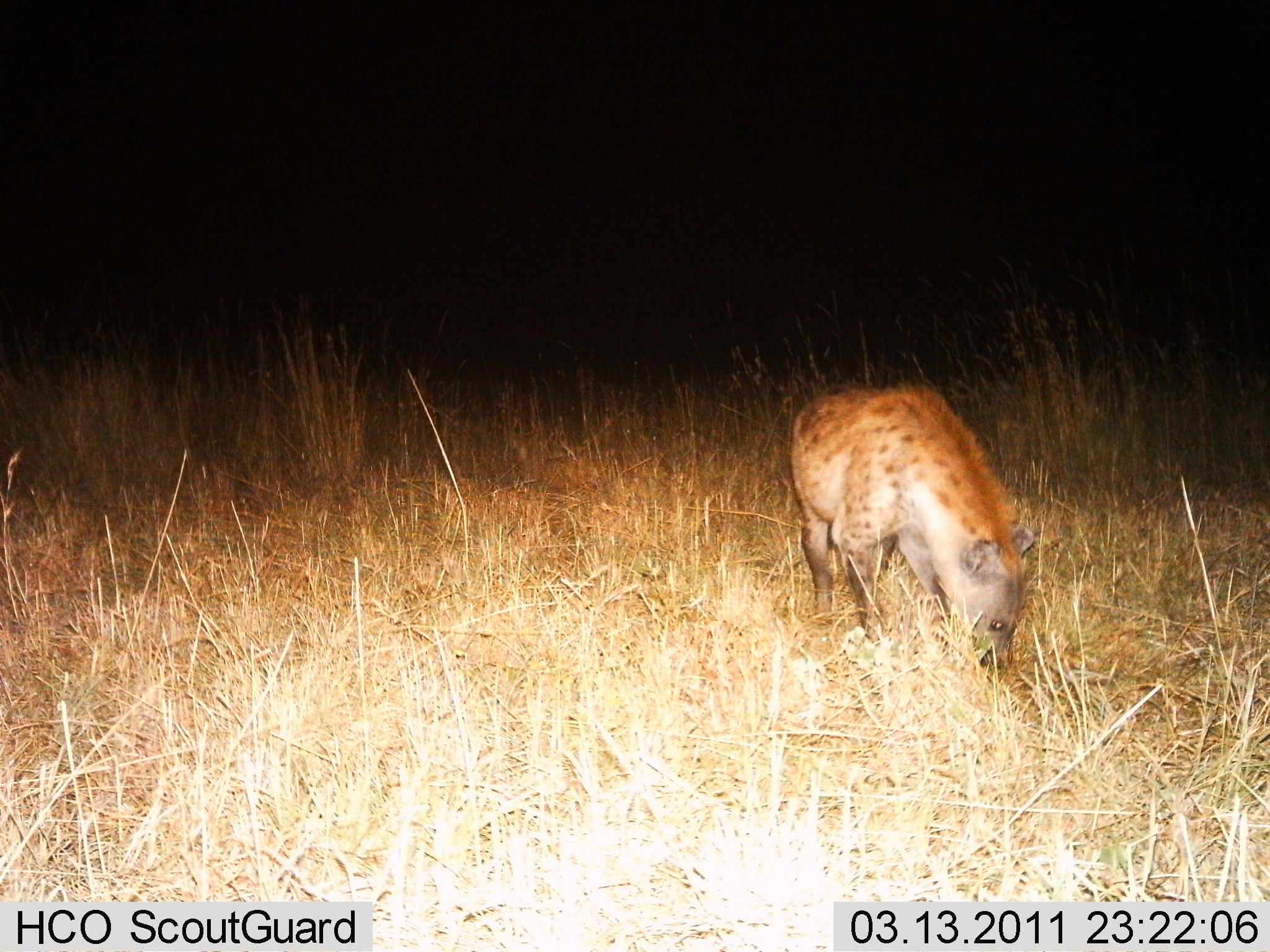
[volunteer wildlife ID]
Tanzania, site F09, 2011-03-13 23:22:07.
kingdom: Animalia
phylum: Chordata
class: Mammalia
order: Carnivora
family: Hyaenidae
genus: Crocuta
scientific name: Crocuta crocuta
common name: spotted hyena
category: hyenaspotted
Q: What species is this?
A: Hyenaspotted (spotted hyena) (Crocuta crocuta).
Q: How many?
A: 1.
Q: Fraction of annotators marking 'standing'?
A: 69%.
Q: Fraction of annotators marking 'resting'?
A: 0%.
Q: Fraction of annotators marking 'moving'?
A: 0%.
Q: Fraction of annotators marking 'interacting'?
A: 0%.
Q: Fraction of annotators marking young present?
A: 0%.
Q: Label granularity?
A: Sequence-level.